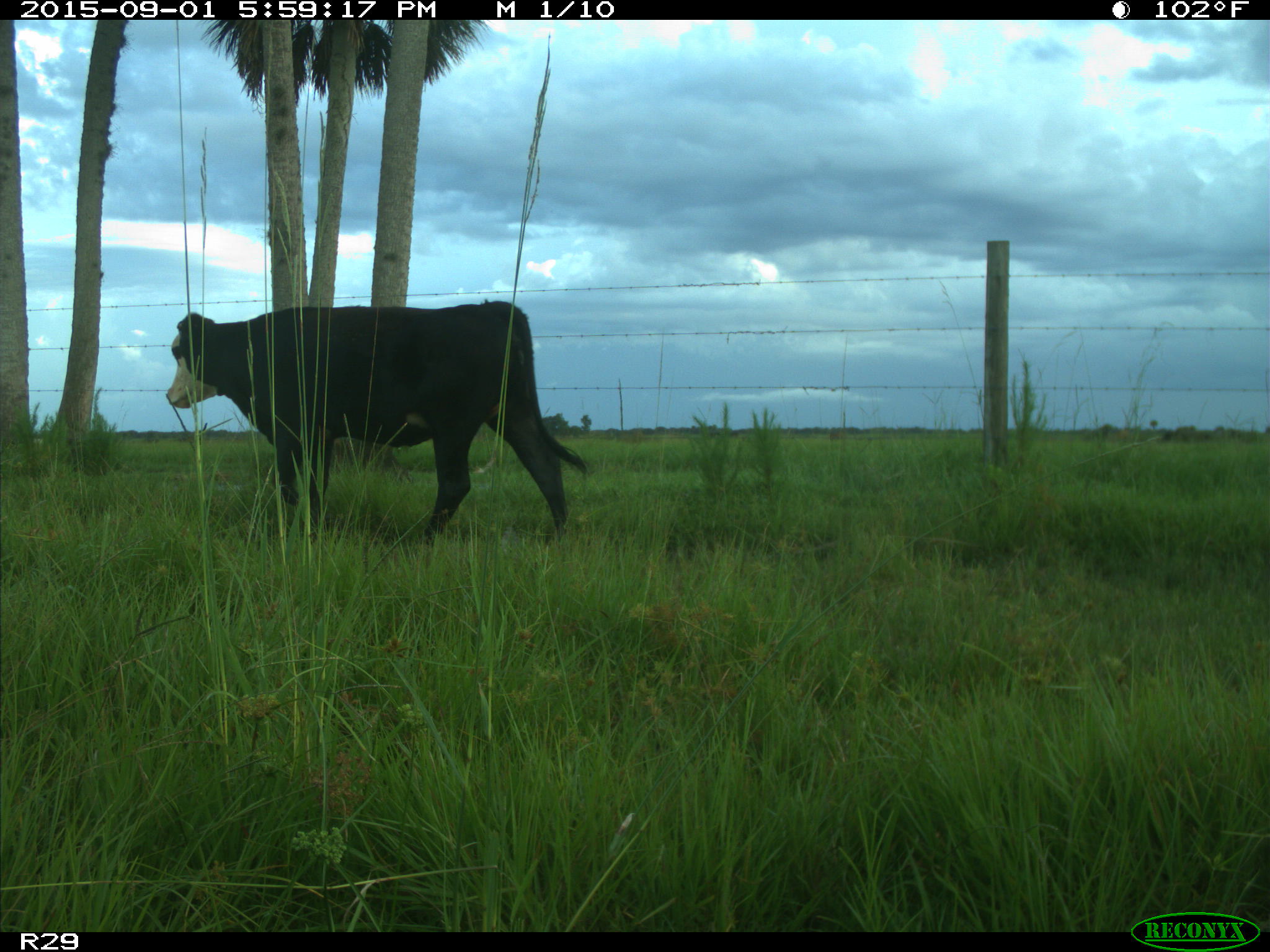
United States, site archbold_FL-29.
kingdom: Animalia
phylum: Chordata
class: Mammalia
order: Artiodactyla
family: Bovidae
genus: Bos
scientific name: Bos taurus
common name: domestic cow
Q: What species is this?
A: Bos taurus (domestic cow).